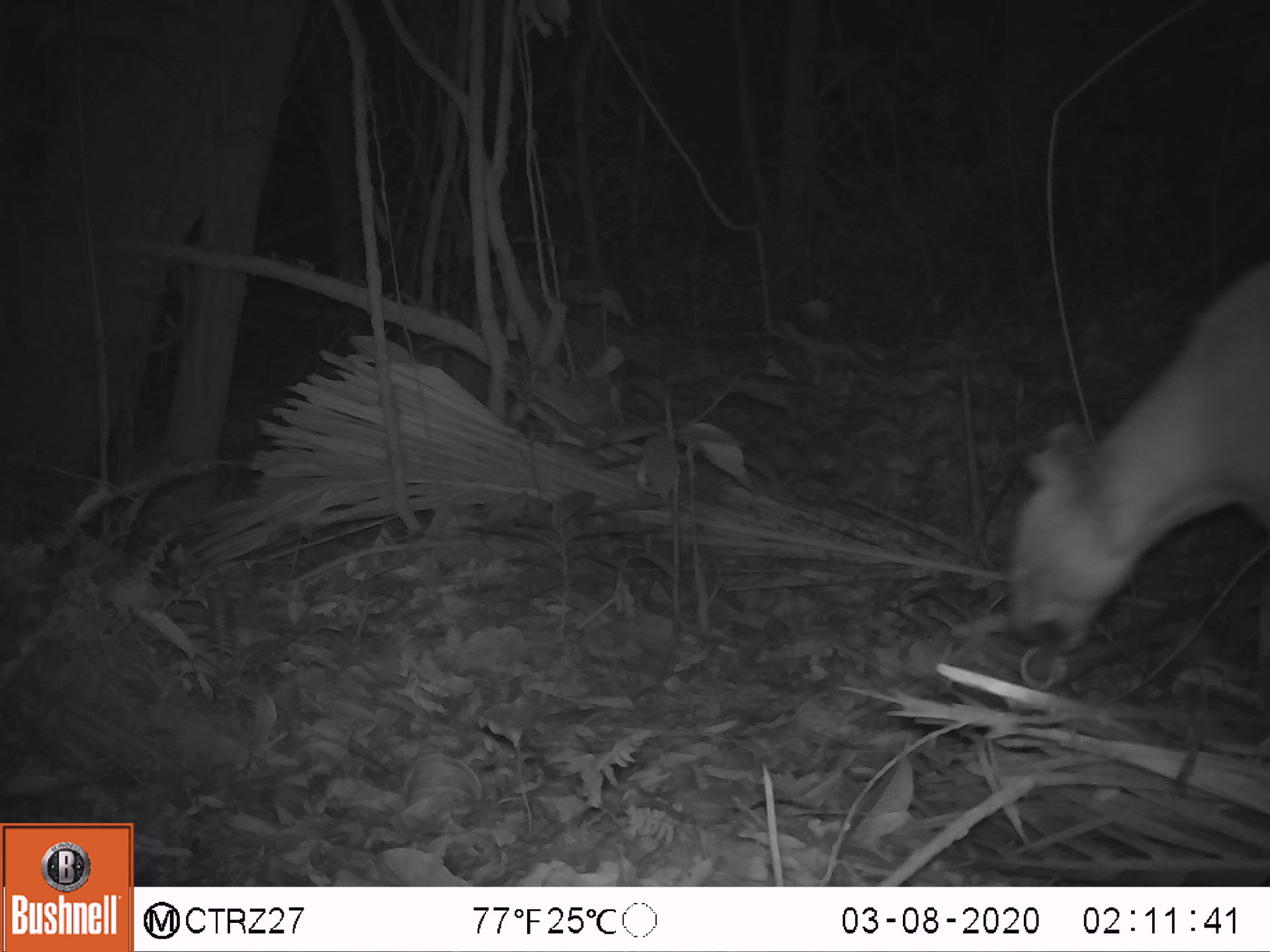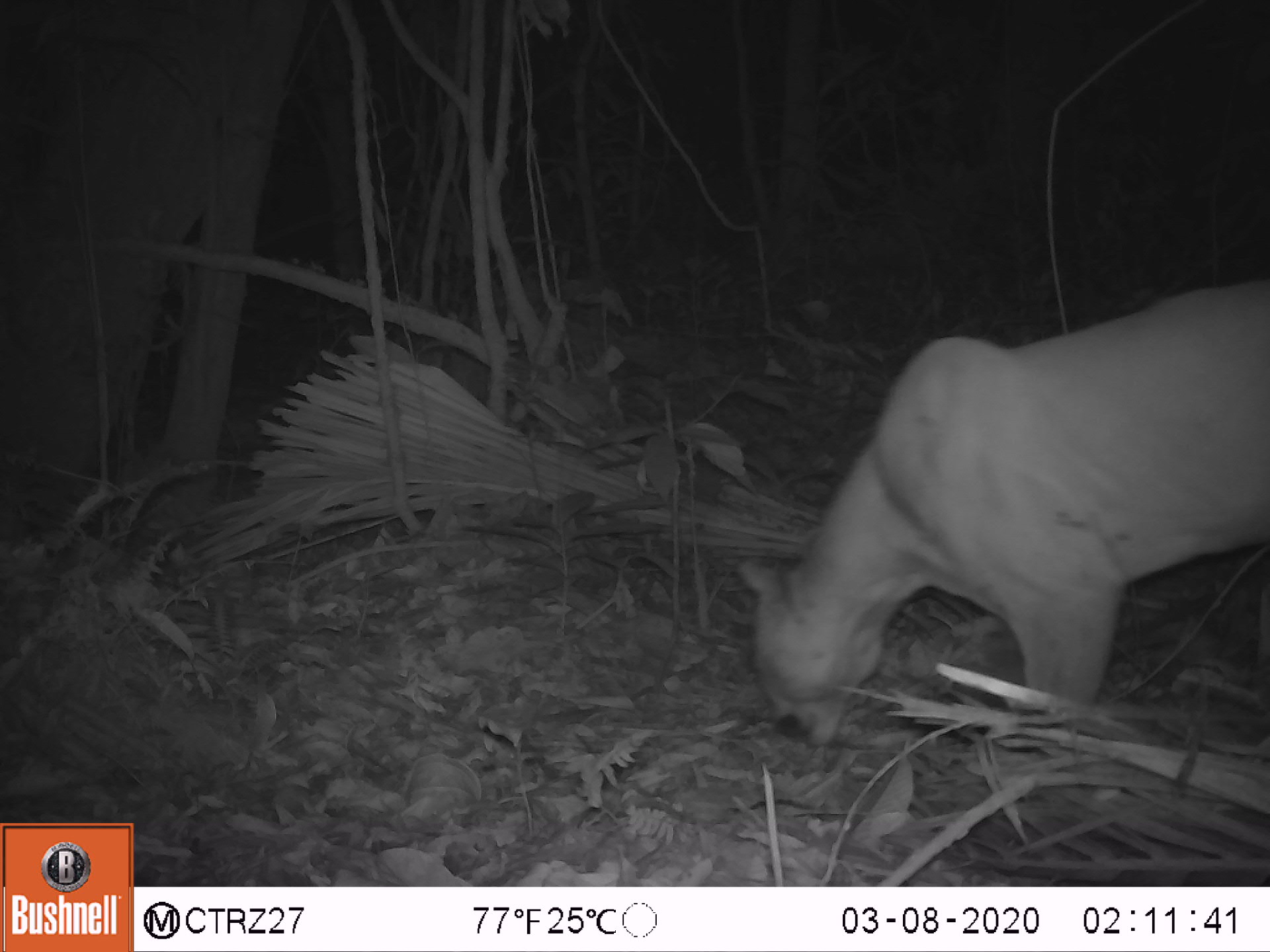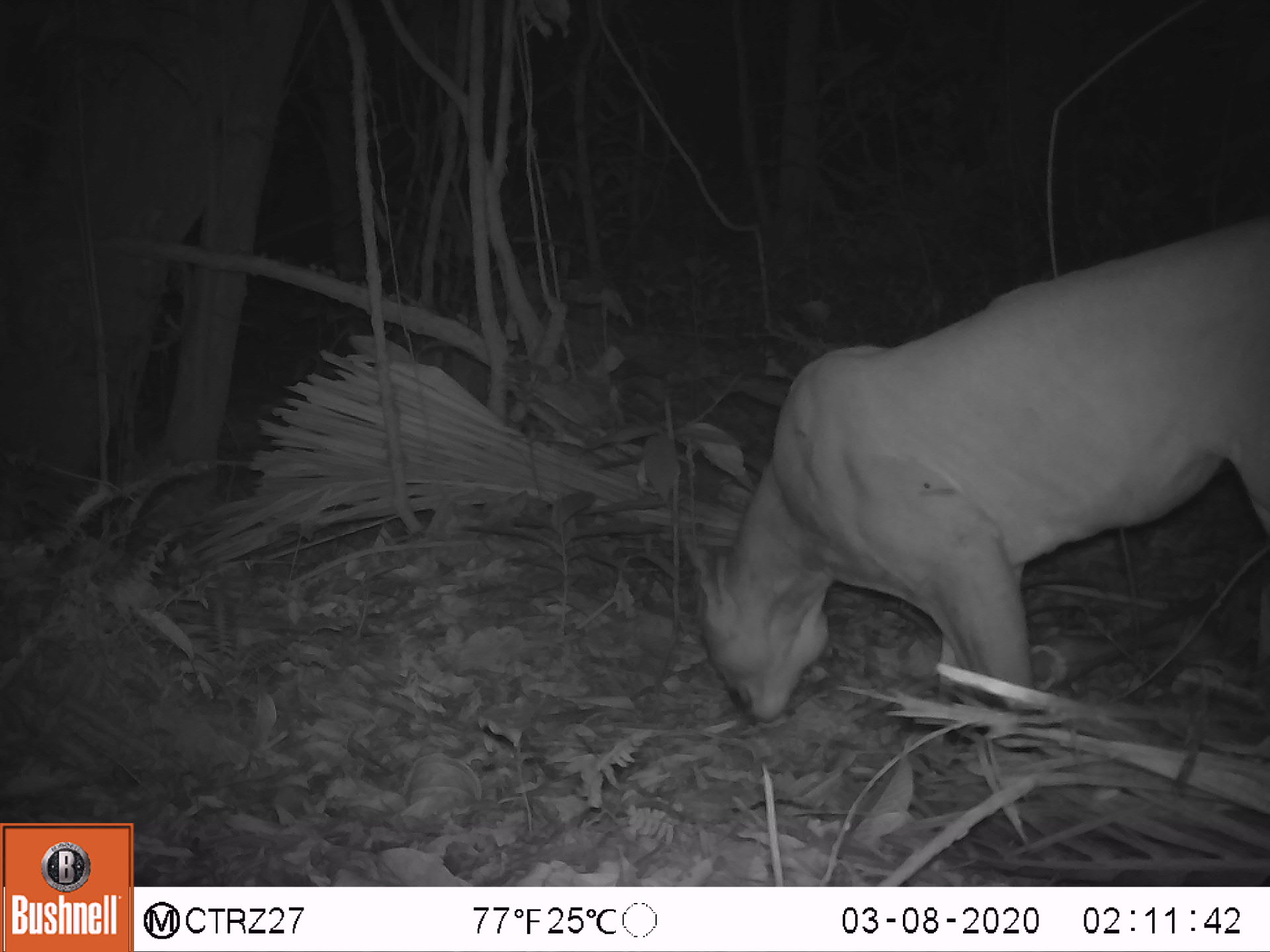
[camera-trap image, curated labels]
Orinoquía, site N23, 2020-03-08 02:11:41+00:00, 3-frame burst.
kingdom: Animalia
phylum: Chordata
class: Mammalia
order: Carnivora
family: Felidae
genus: Puma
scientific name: Puma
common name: puma